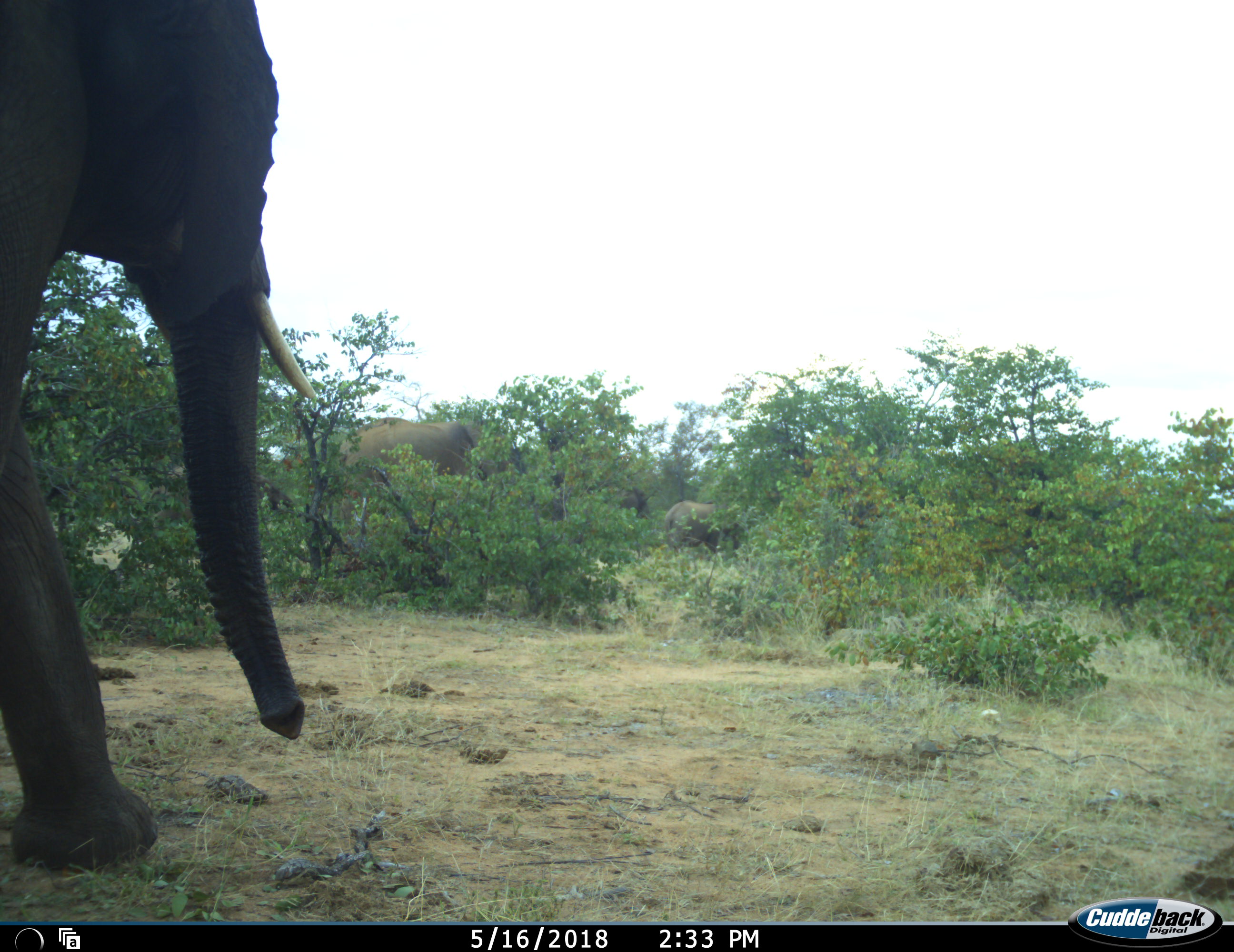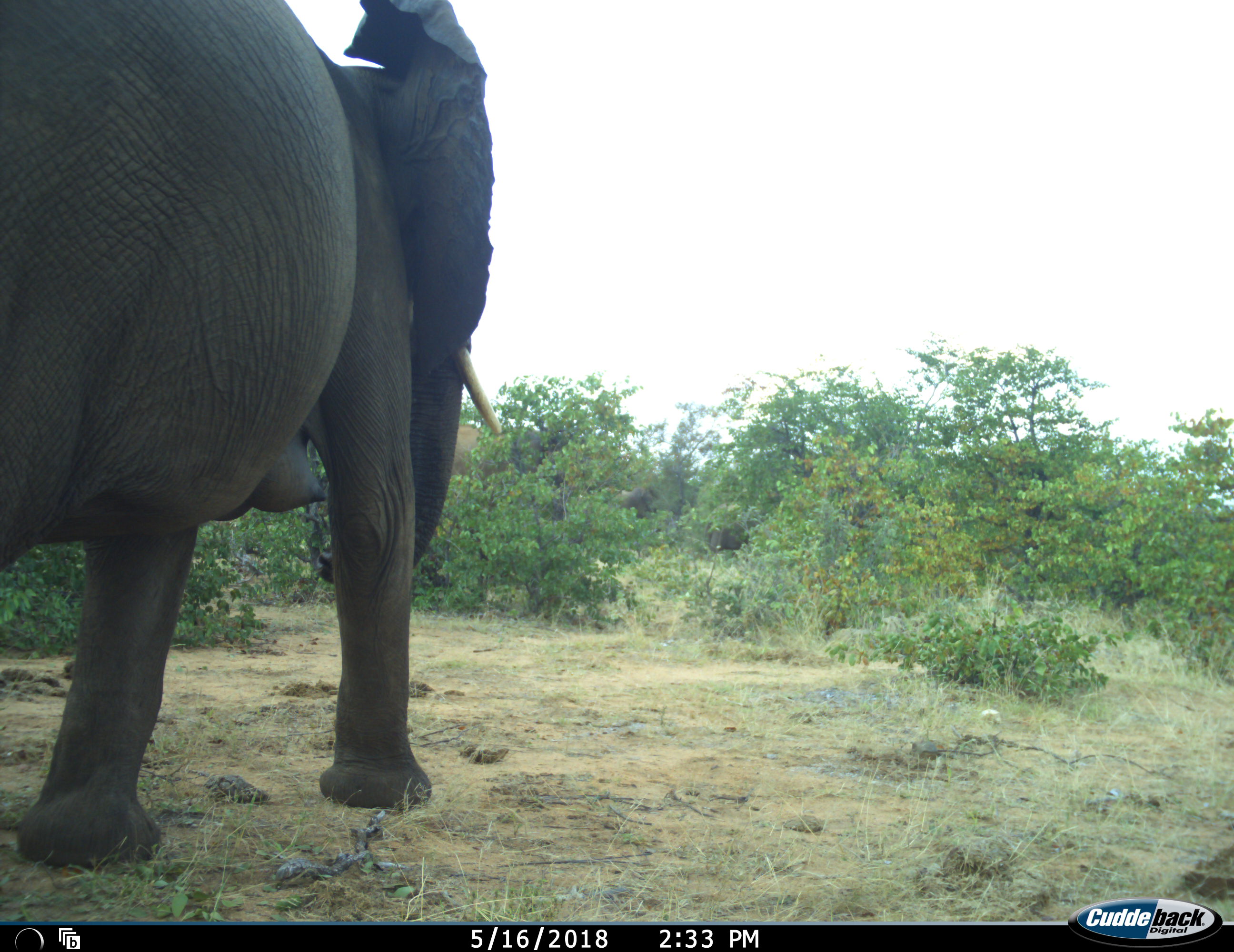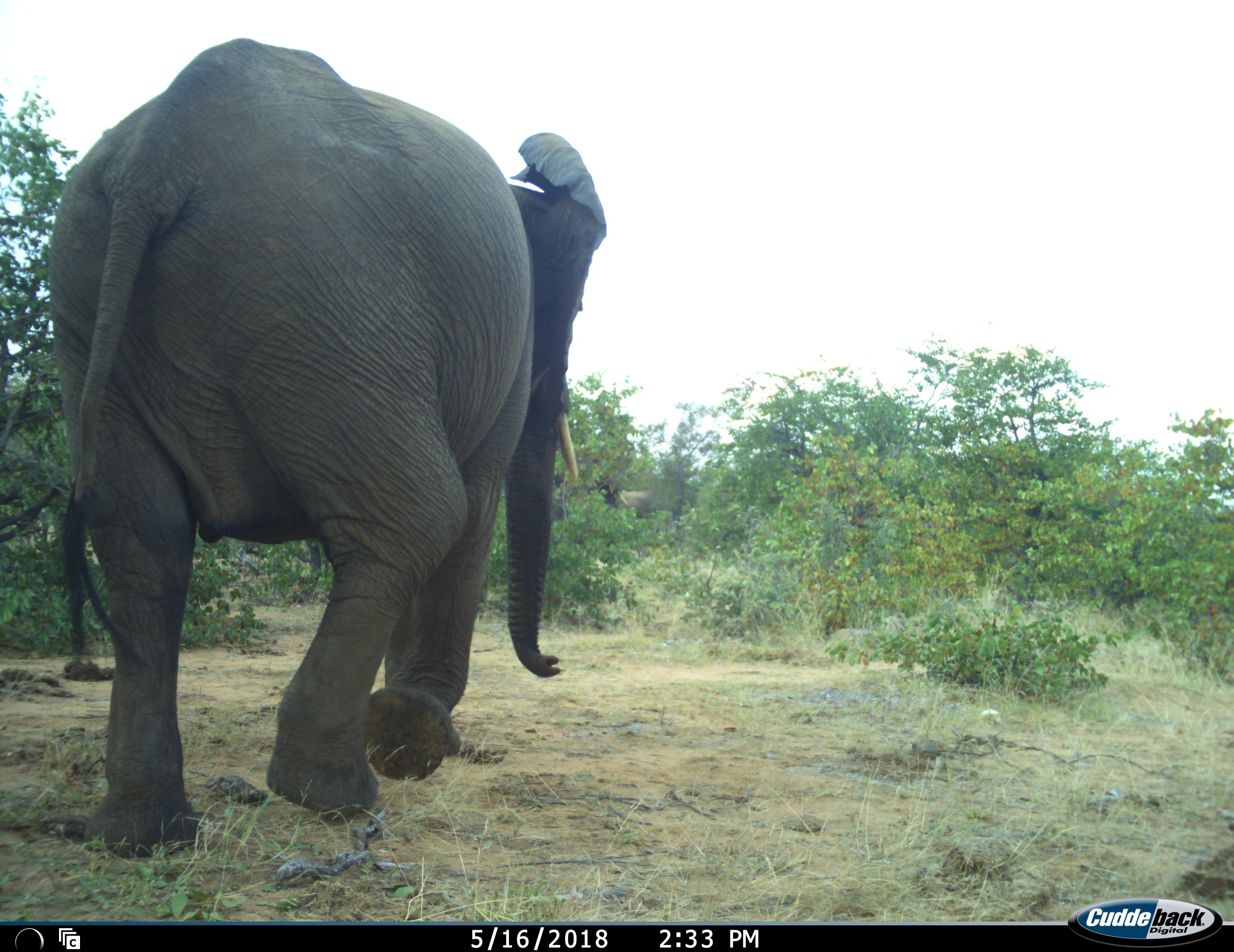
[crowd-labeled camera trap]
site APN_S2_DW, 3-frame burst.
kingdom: Animalia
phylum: Chordata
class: Mammalia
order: Proboscidea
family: Elephantidae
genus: Loxodonta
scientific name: Loxodonta africana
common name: african bush elephant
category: elephant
Elephant (african bush elephant) (Loxodonta africana), count 4. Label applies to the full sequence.